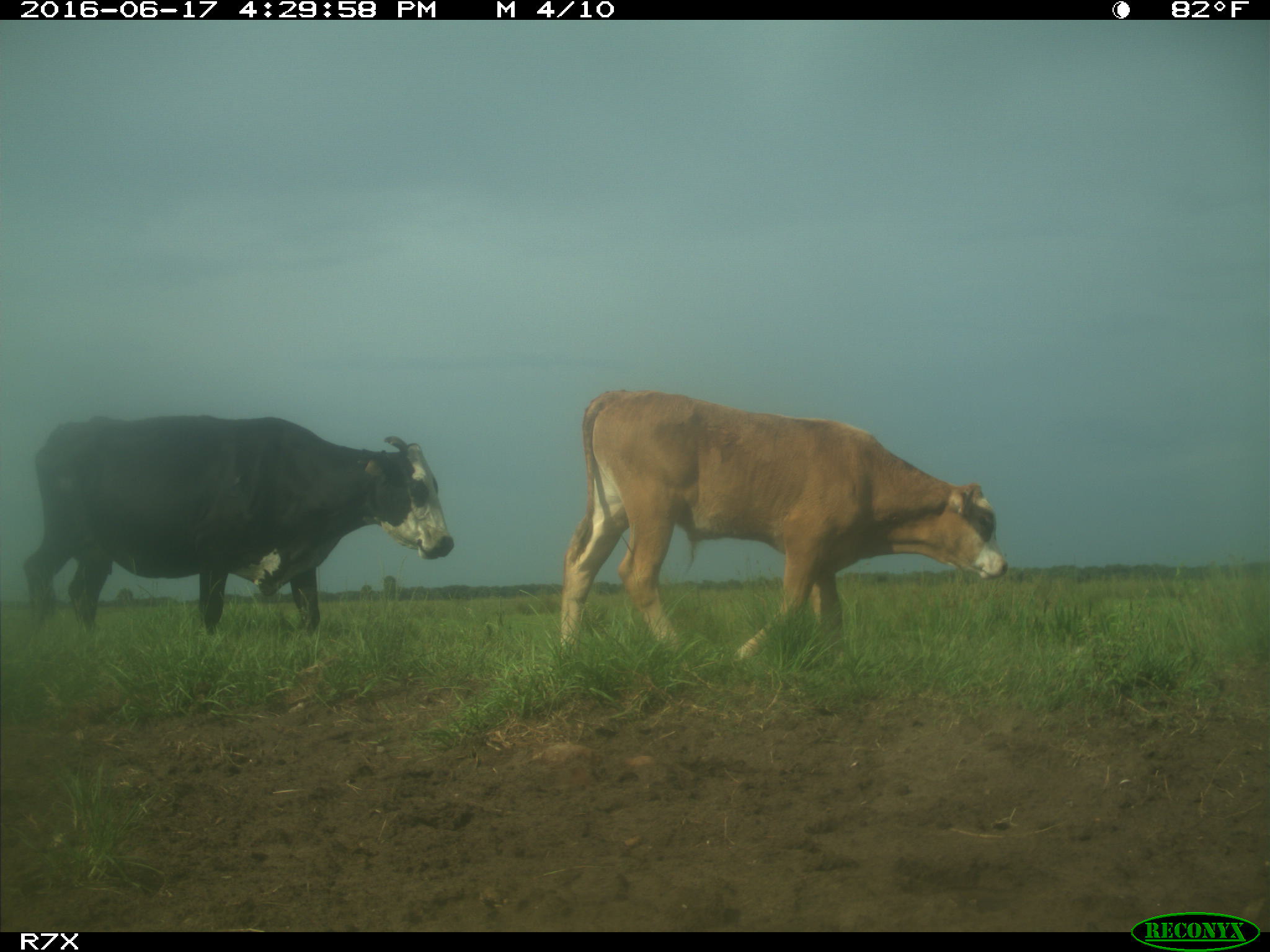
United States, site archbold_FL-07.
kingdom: Animalia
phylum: Chordata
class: Mammalia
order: Artiodactyla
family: Bovidae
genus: Bos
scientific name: Bos taurus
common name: domestic cow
Bos taurus (domestic cow).